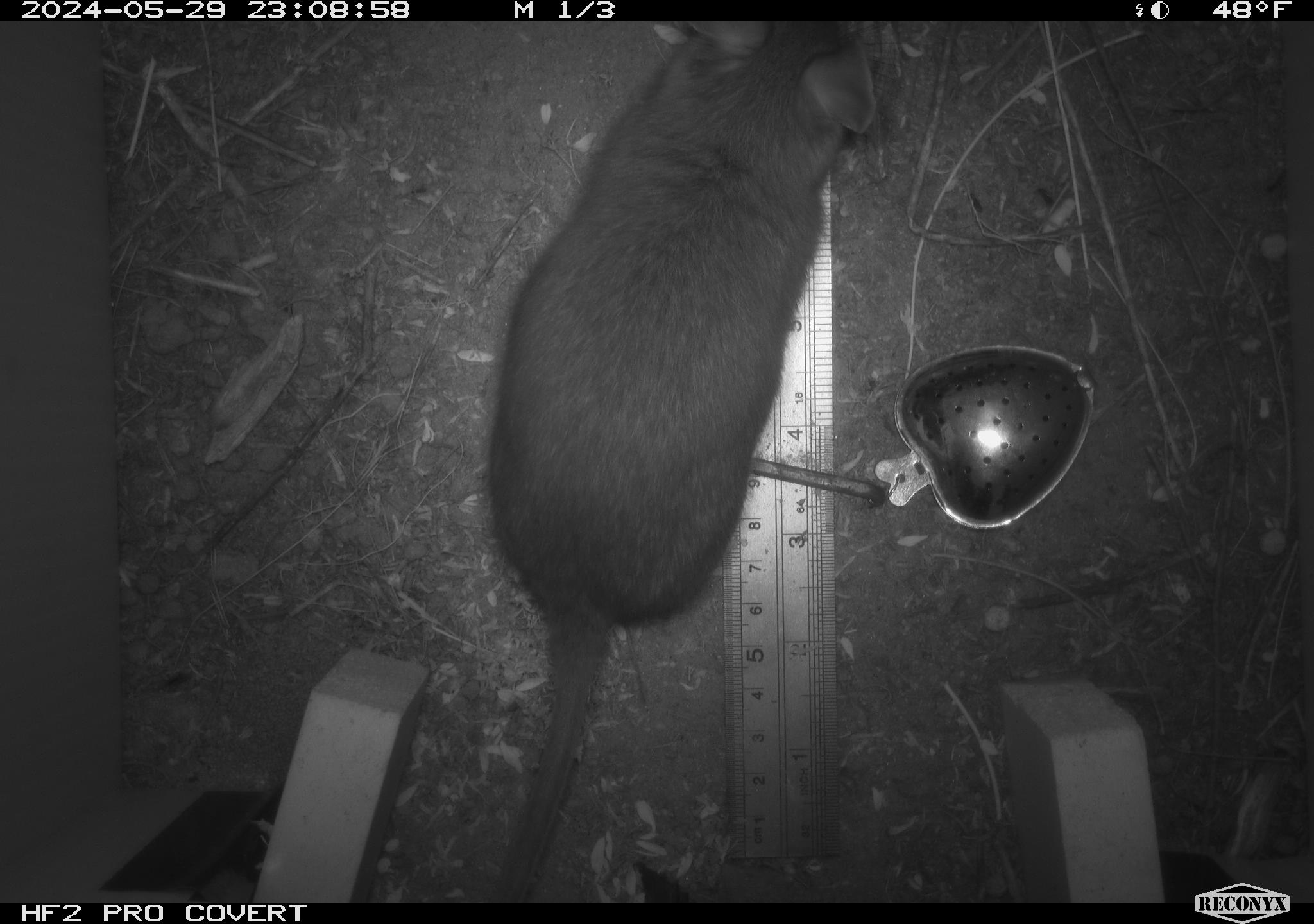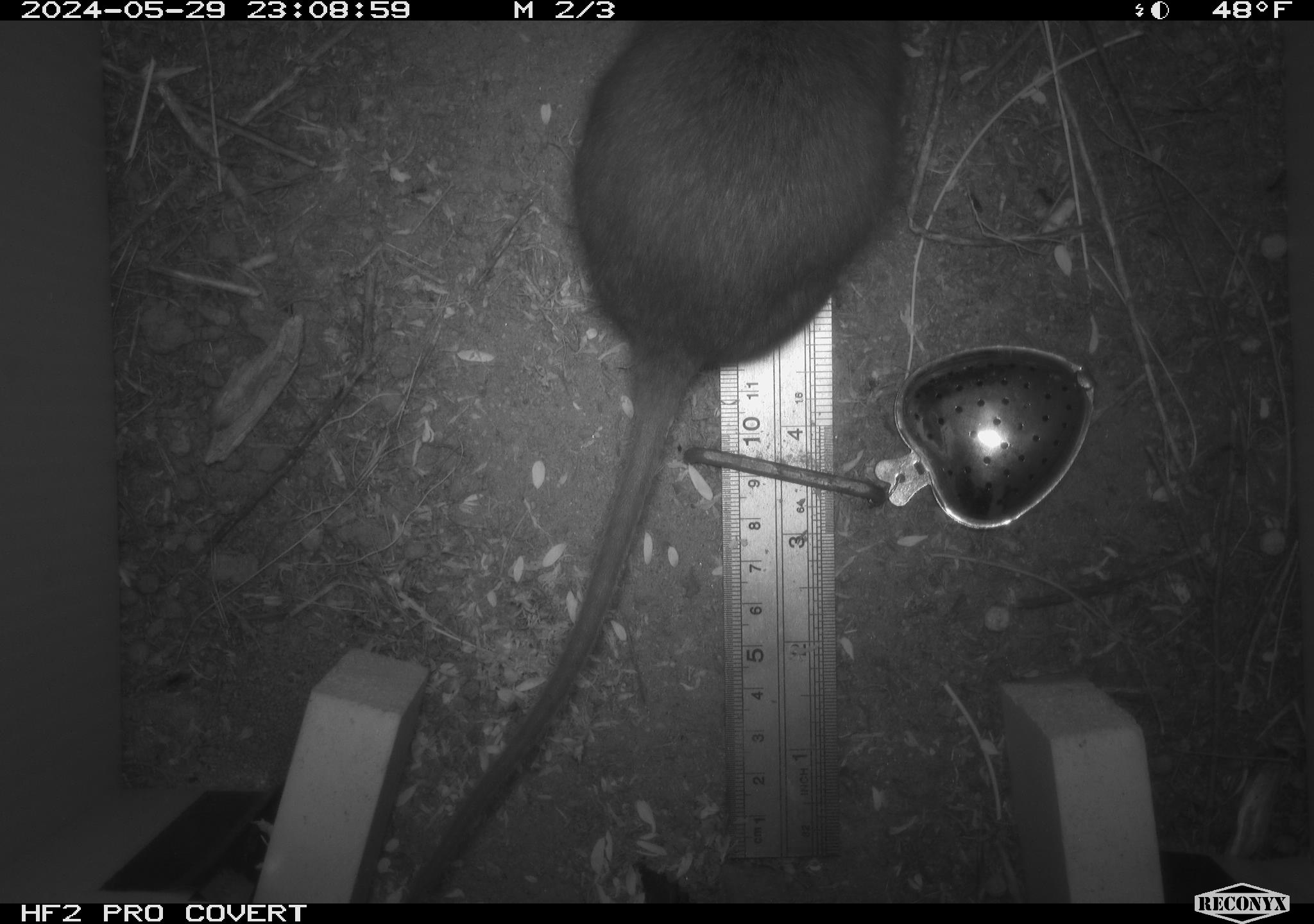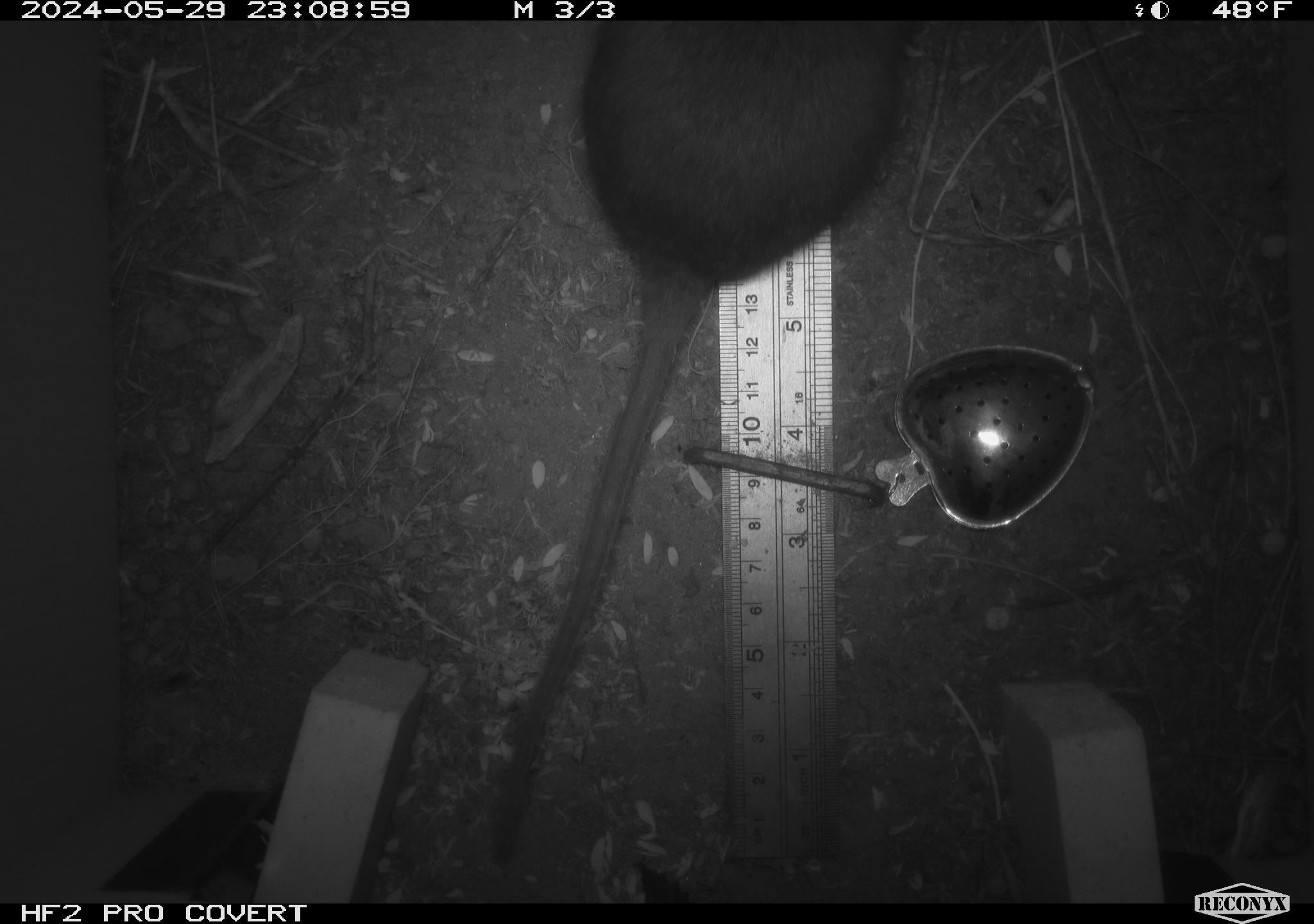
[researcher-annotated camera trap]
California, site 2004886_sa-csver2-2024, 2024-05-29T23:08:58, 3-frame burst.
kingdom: Animalia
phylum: Chordata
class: Mammalia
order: Rodentia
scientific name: Rodentia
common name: rodent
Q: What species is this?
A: Rodent (Rodentia).